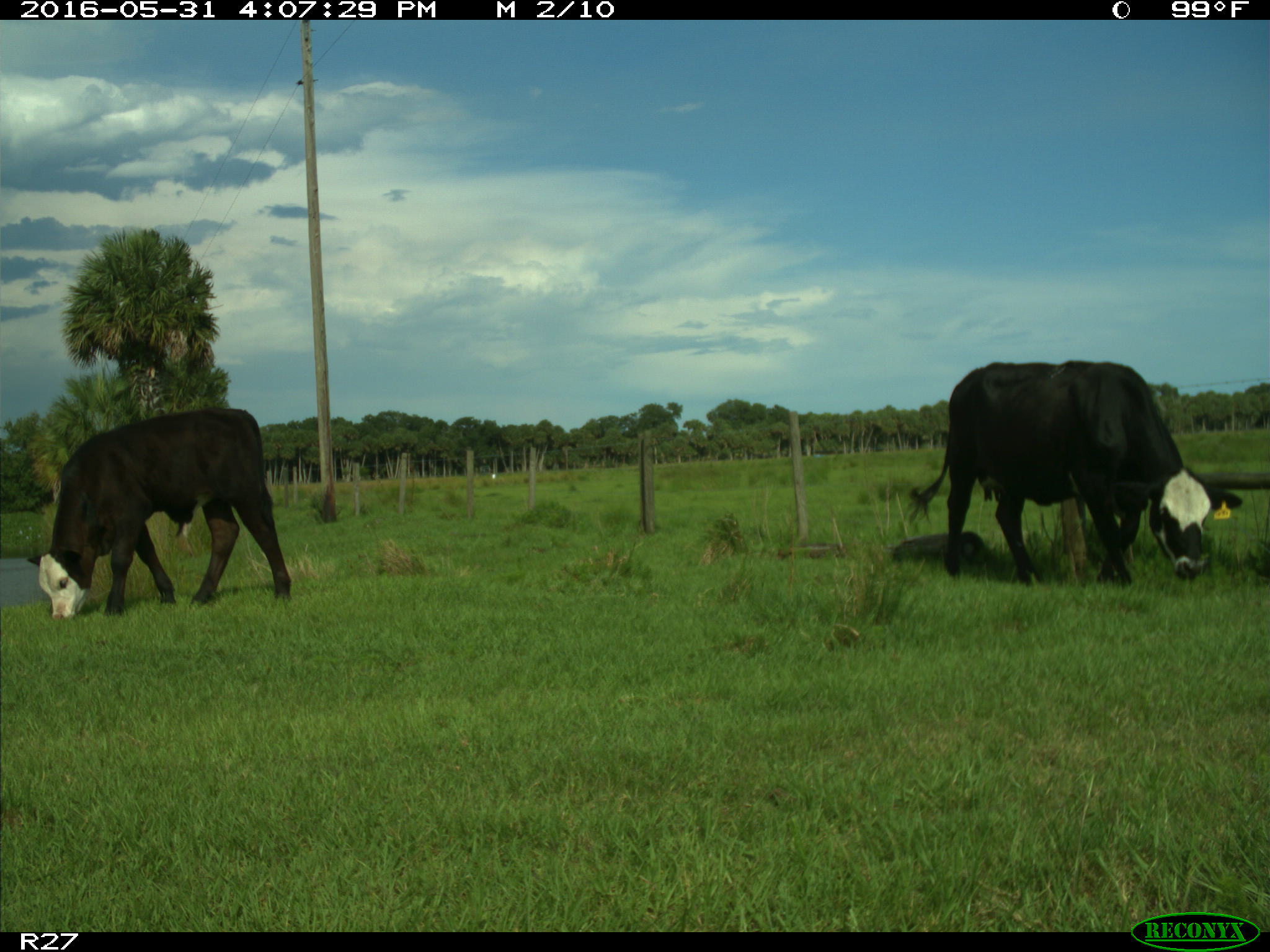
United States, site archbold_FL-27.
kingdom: Animalia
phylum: Chordata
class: Mammalia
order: Artiodactyla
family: Bovidae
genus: Bos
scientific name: Bos taurus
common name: domestic cow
Bos taurus (domestic cow).